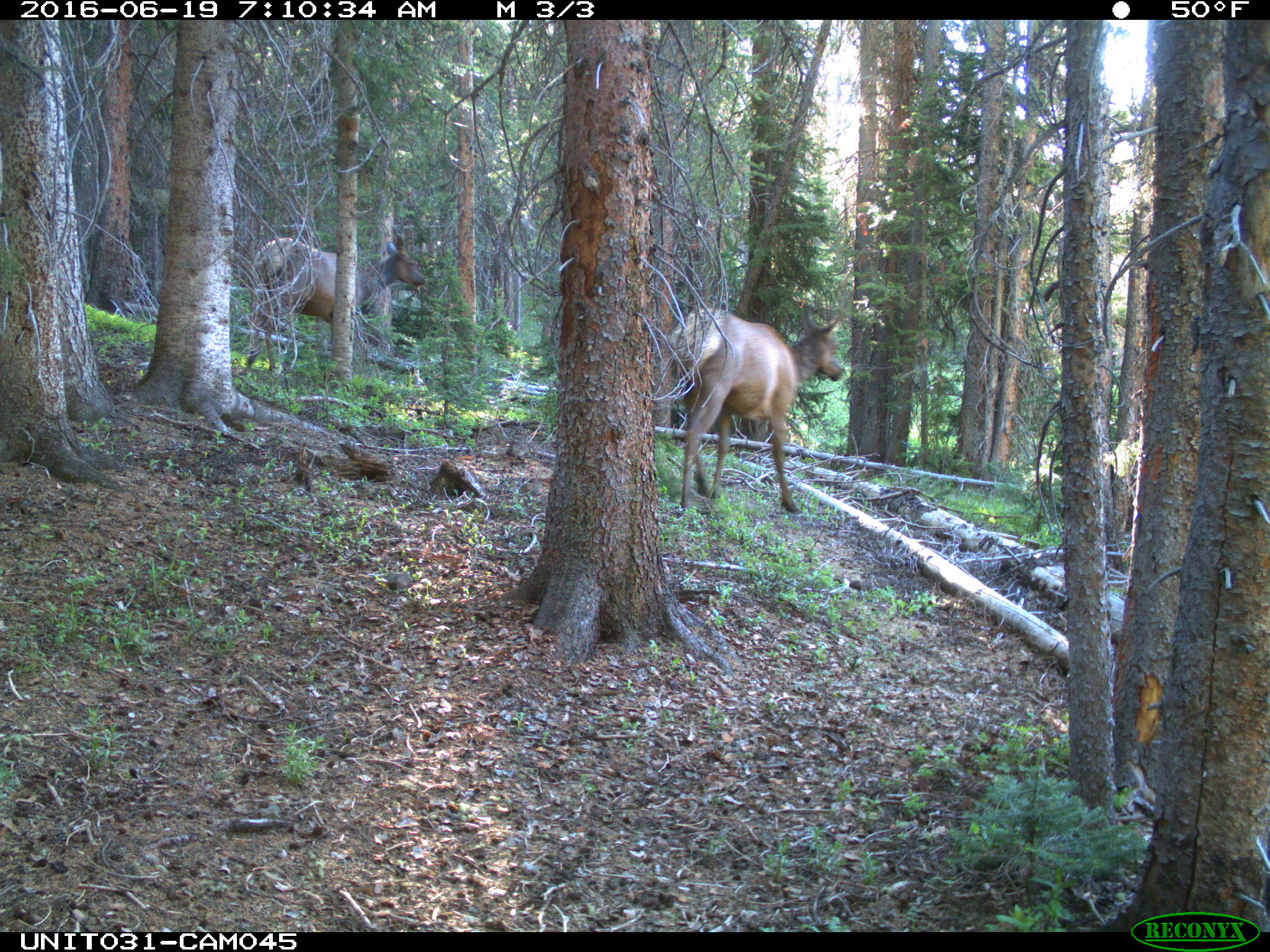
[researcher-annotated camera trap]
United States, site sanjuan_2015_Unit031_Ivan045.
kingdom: Animalia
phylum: Chordata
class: Mammalia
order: Artiodactyla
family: Cervidae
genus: Cervus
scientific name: Cervus elaphus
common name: red deer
Cervus elaphus (red deer).